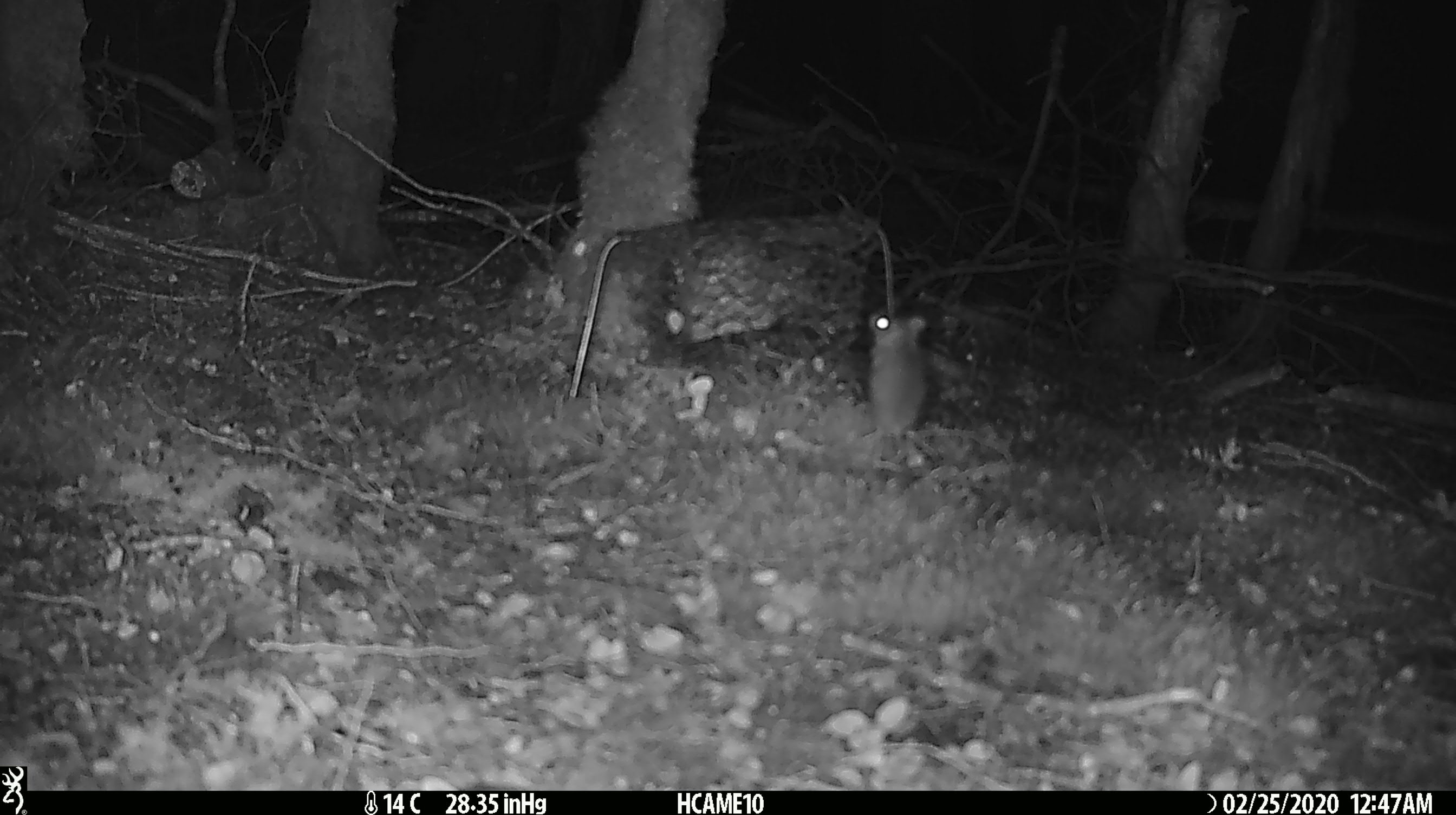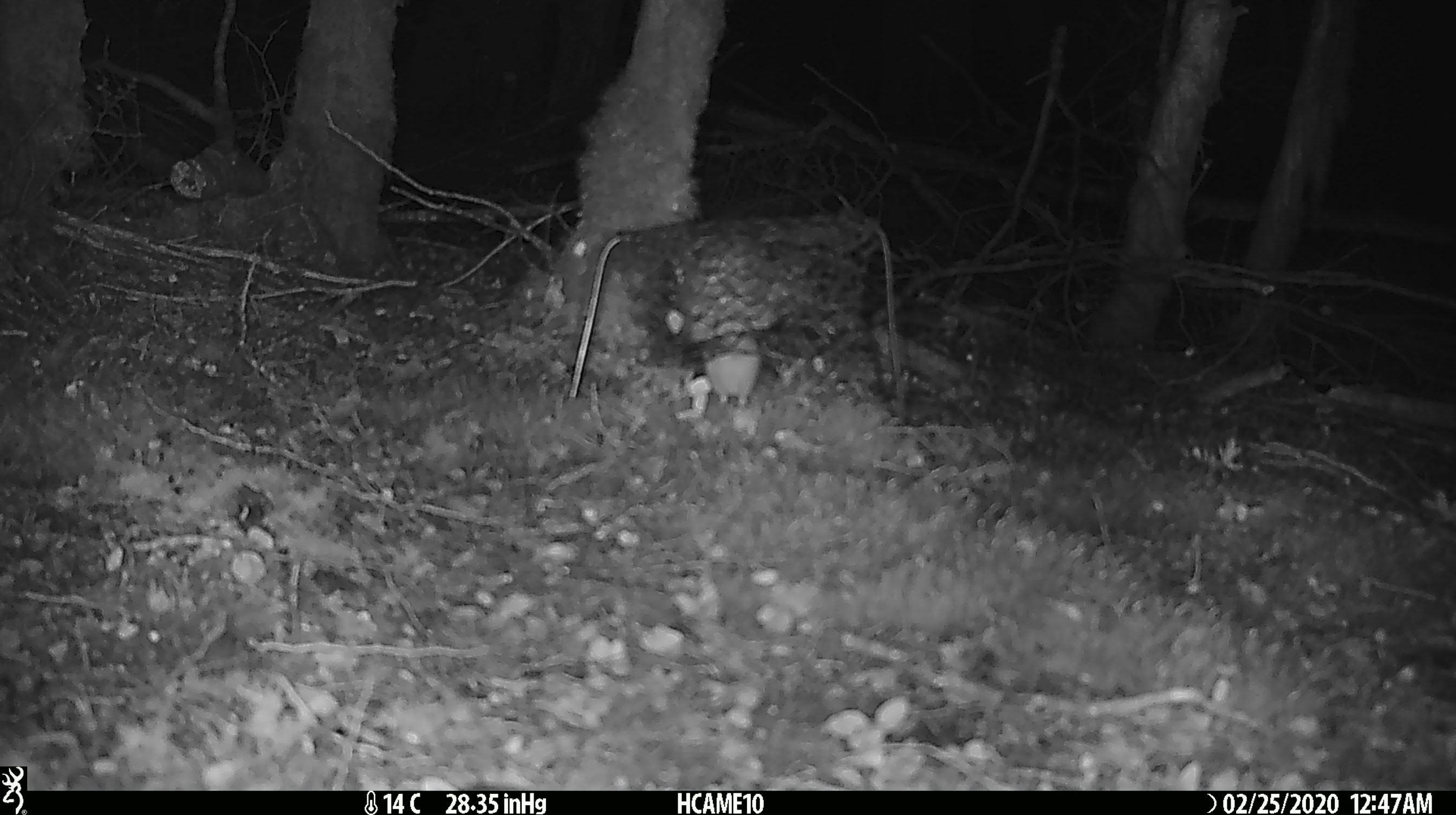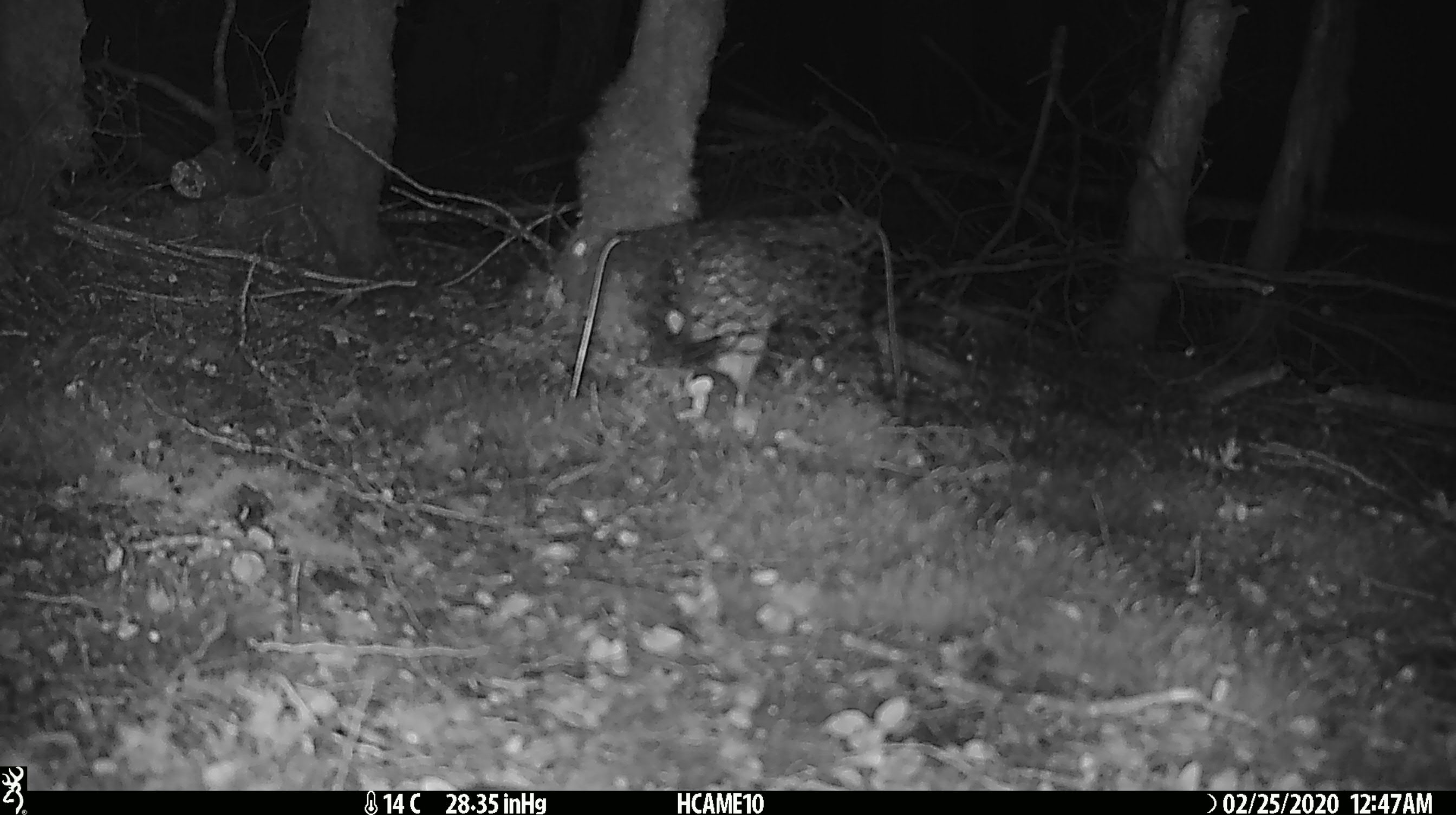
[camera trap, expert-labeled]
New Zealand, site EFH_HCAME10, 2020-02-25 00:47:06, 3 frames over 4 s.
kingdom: Animalia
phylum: Chordata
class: Mammalia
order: Rodentia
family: Muridae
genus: Mus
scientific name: Mus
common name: mouse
Mouse (Mus).